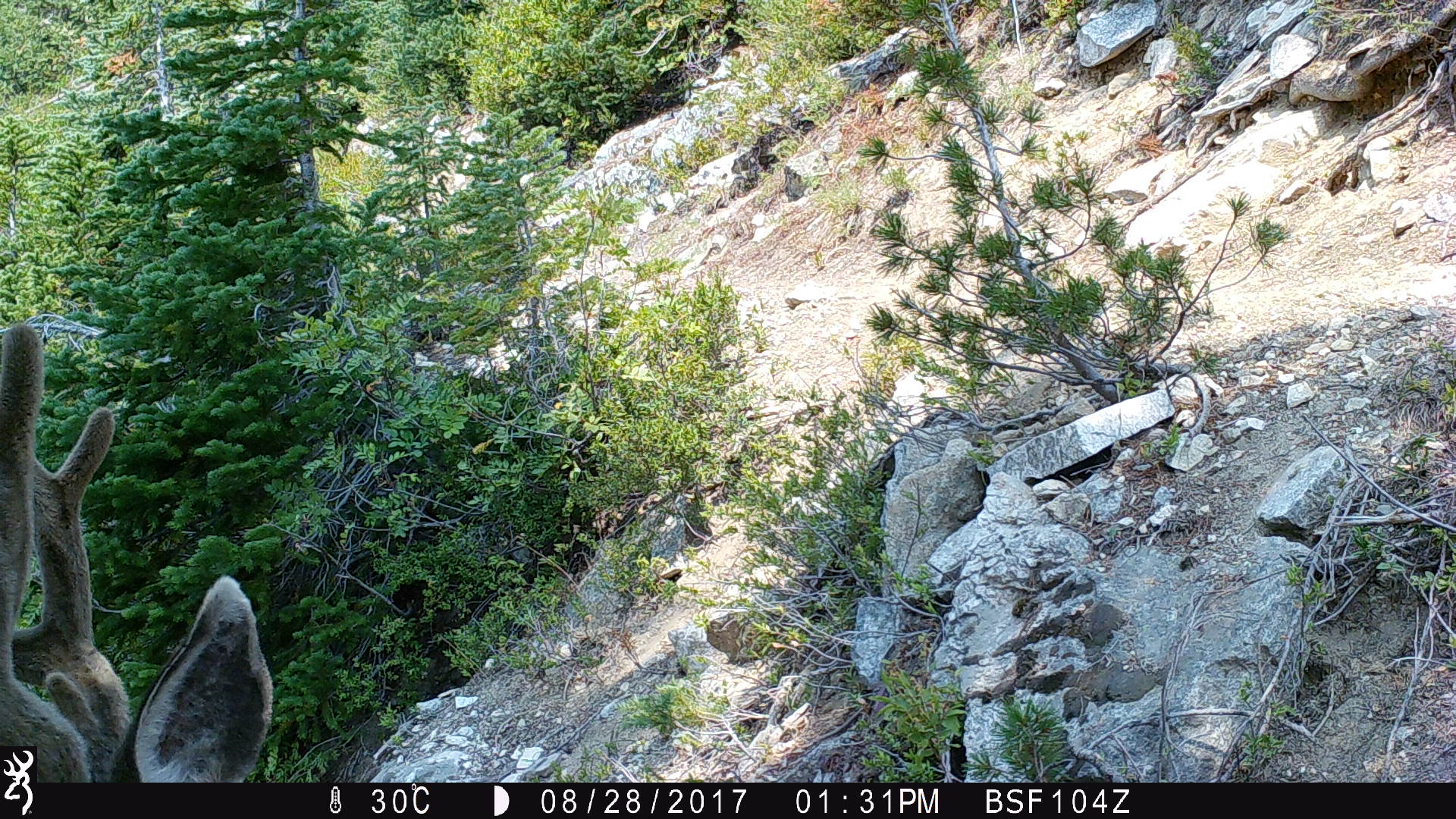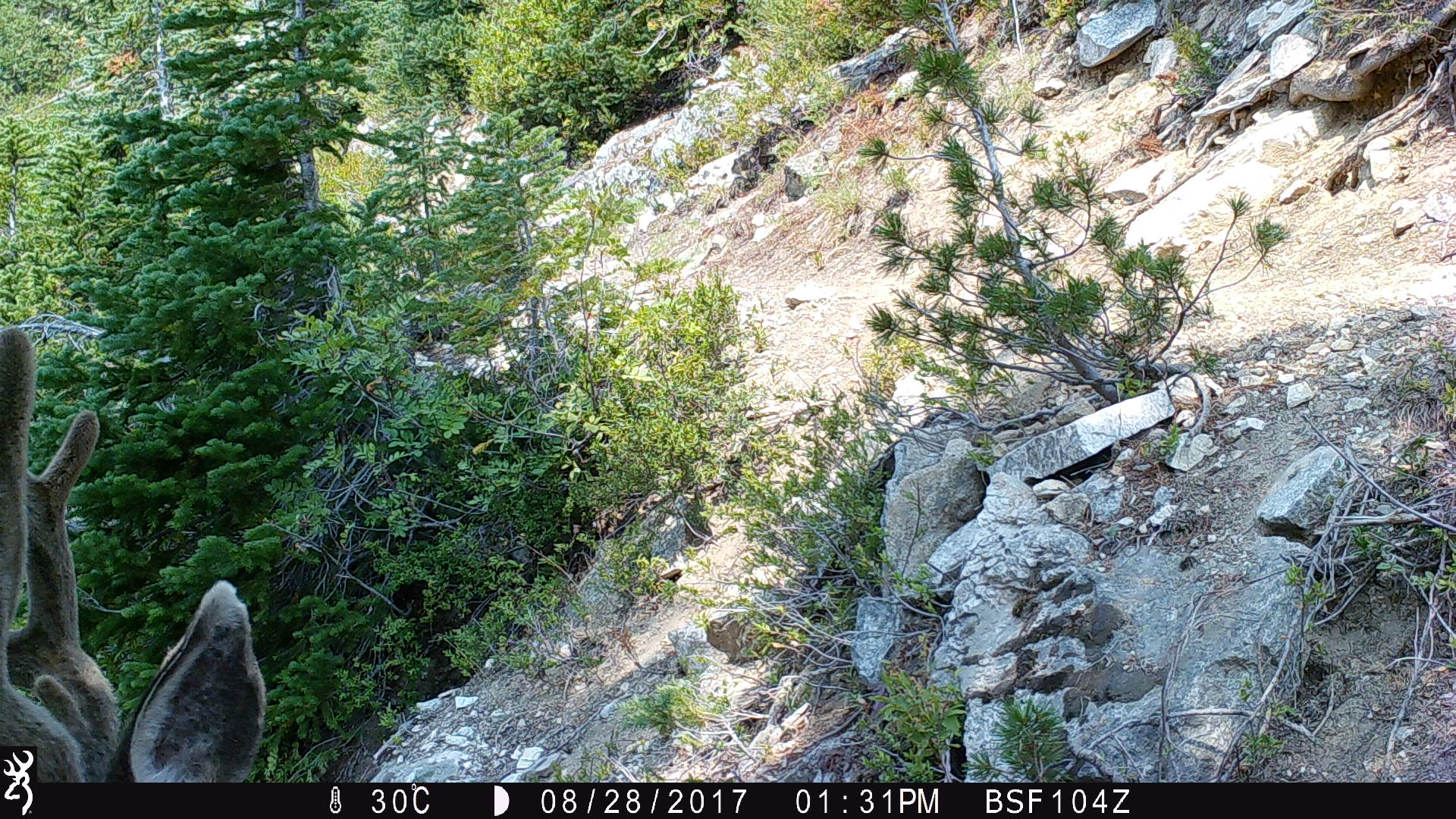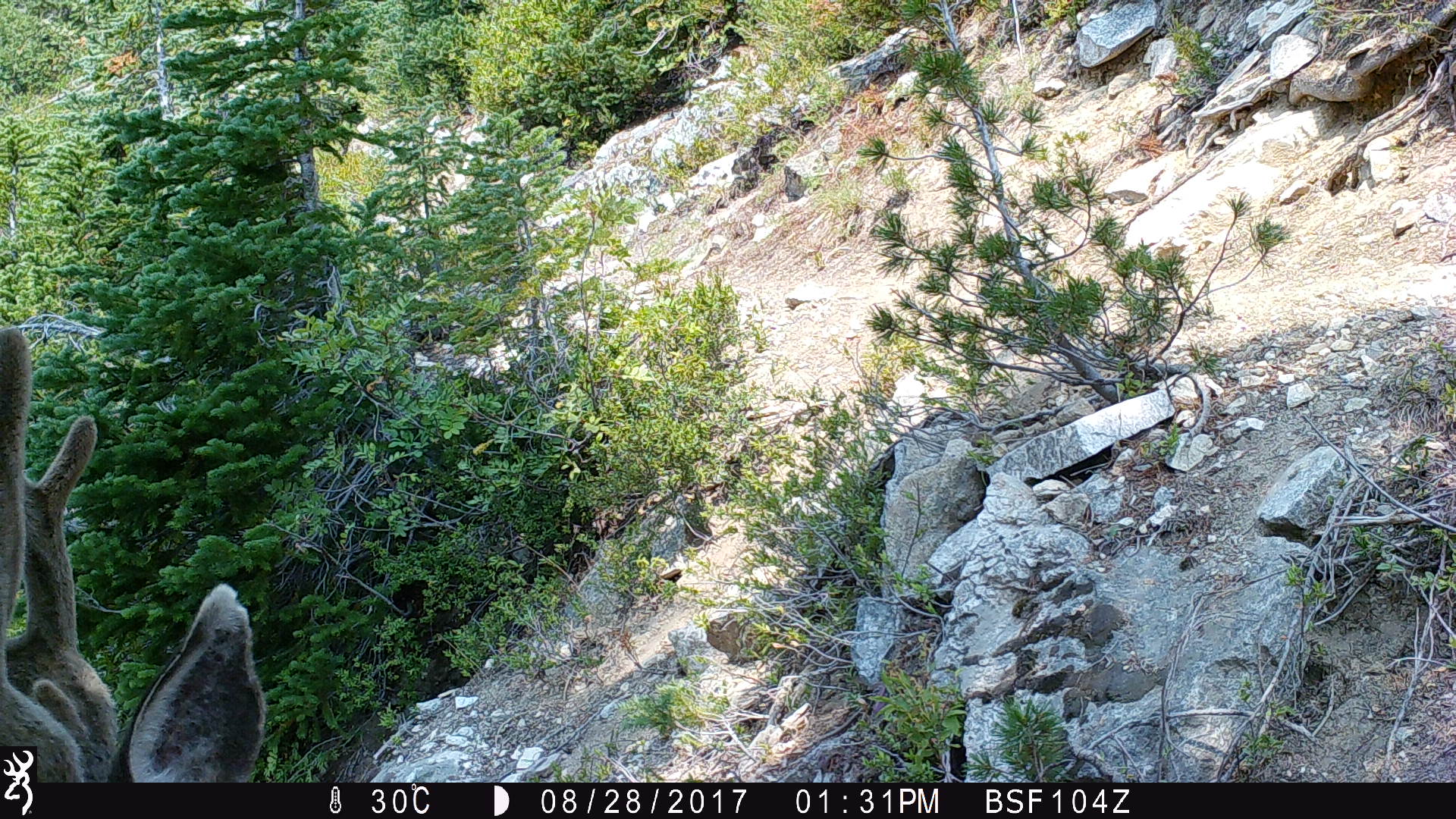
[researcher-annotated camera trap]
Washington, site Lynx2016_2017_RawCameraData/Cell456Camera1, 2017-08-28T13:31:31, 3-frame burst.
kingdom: Animalia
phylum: Chordata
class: Mammalia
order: Artiodactyla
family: Cervidae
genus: Odocoileus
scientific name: Odocoileus hemionus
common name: mule deer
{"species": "Odocoileus hemionus (mule deer)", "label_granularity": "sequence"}